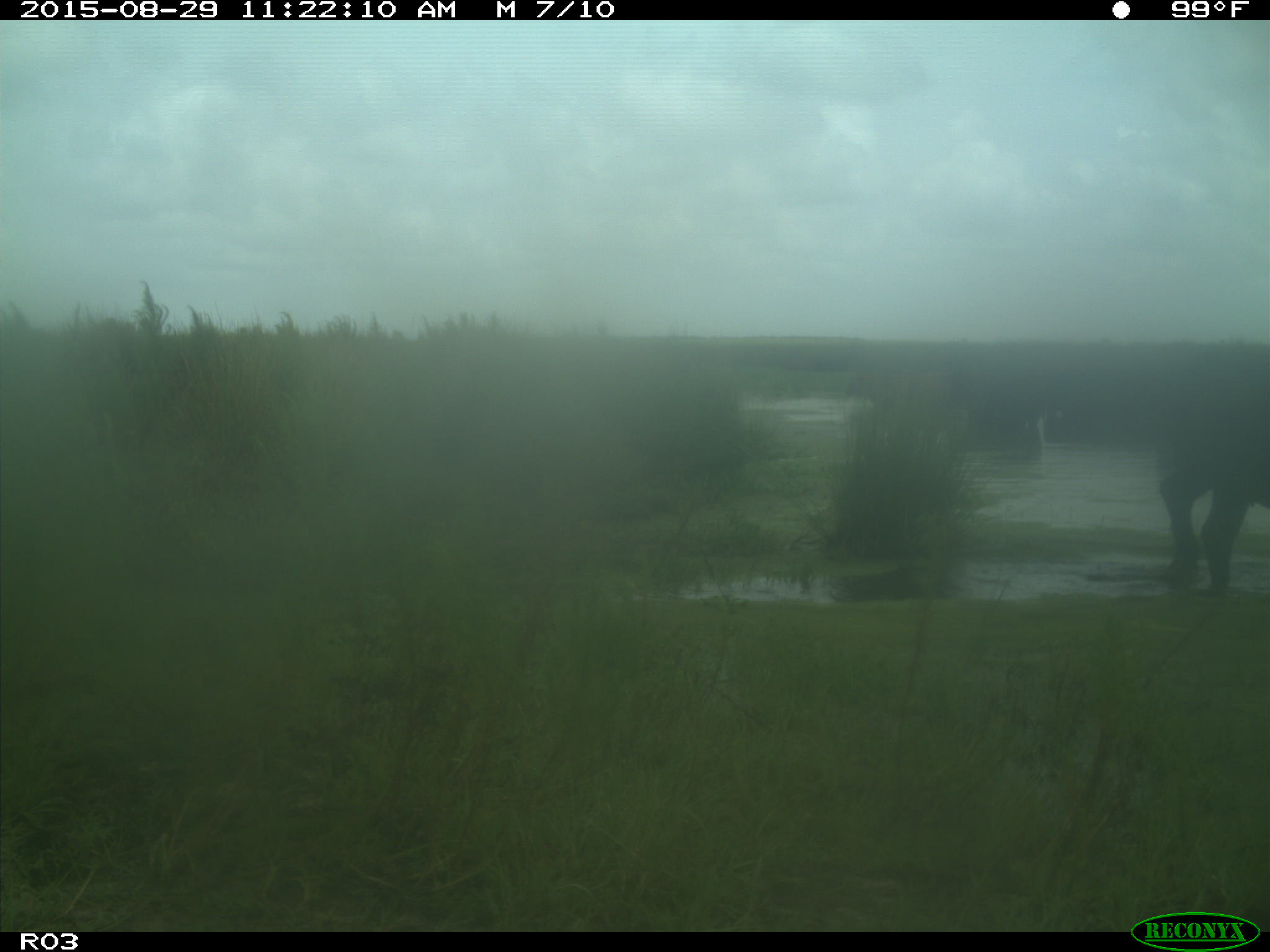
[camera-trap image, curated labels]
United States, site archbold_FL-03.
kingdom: Animalia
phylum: Chordata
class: Mammalia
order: Artiodactyla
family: Bovidae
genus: Bos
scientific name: Bos taurus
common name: domestic cow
Bos taurus (domestic cow).